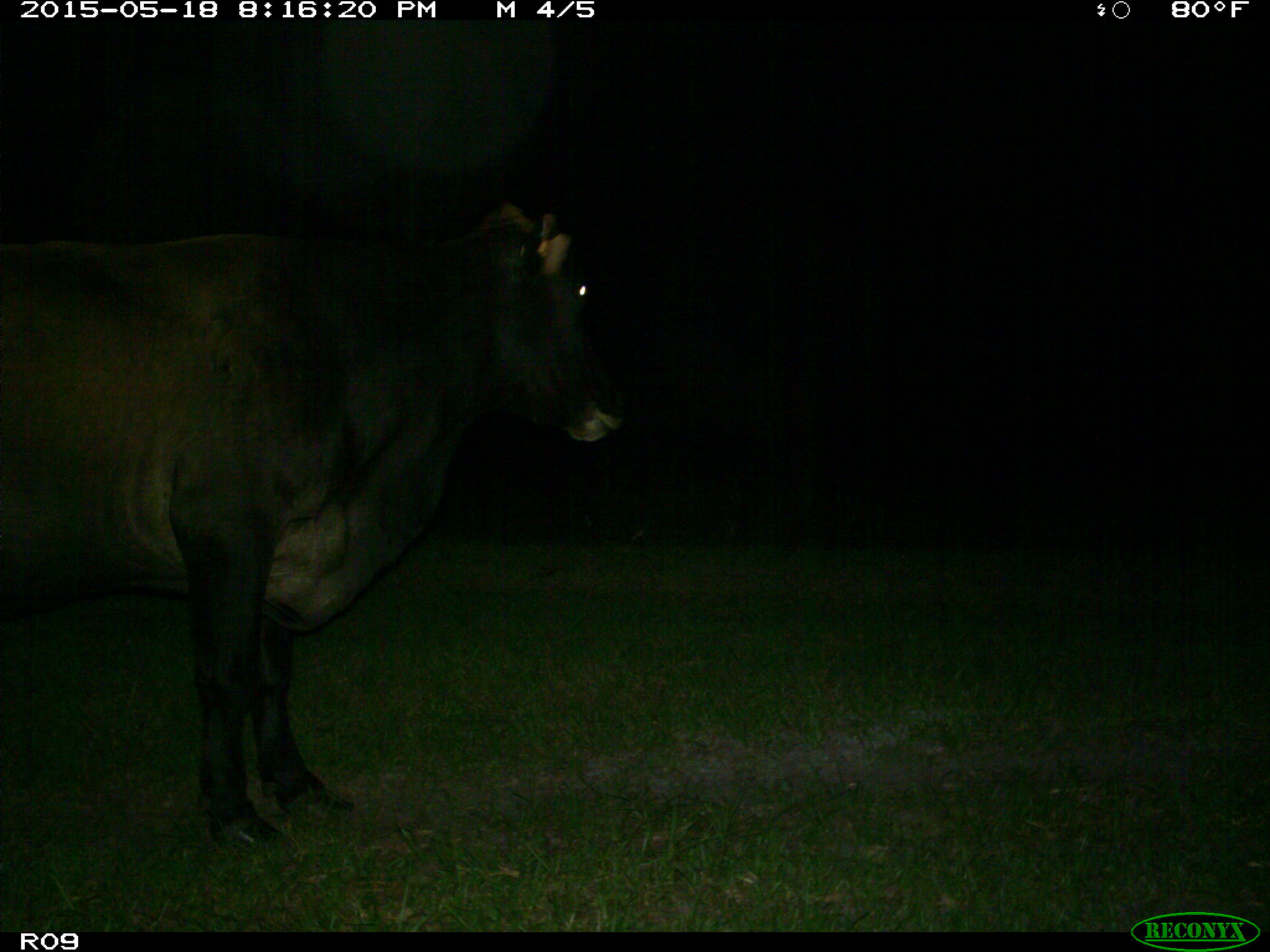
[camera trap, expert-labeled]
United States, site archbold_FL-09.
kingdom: Animalia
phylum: Chordata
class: Mammalia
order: Artiodactyla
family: Bovidae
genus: Bos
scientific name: Bos taurus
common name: domestic cow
Bos taurus (domestic cow).